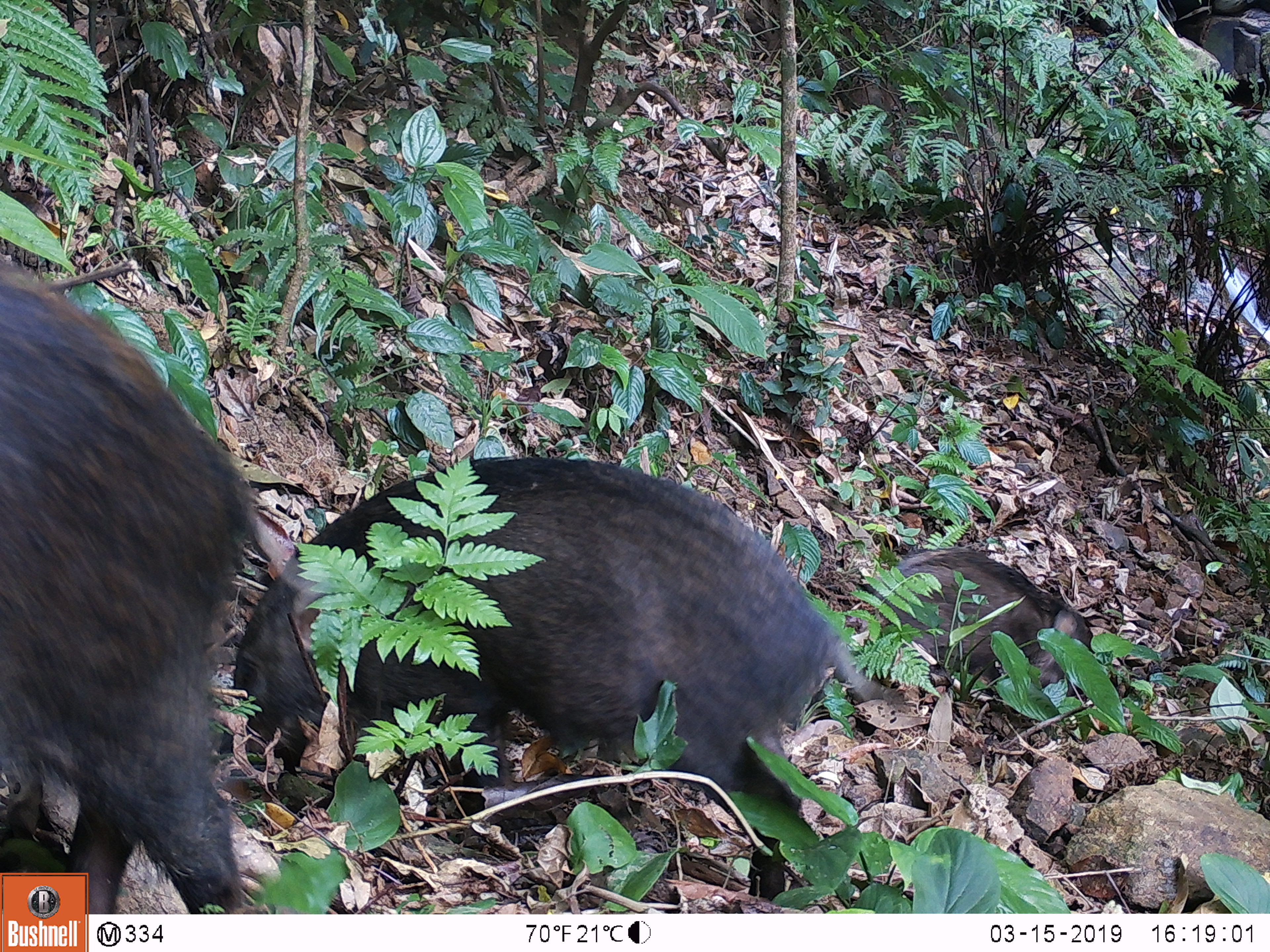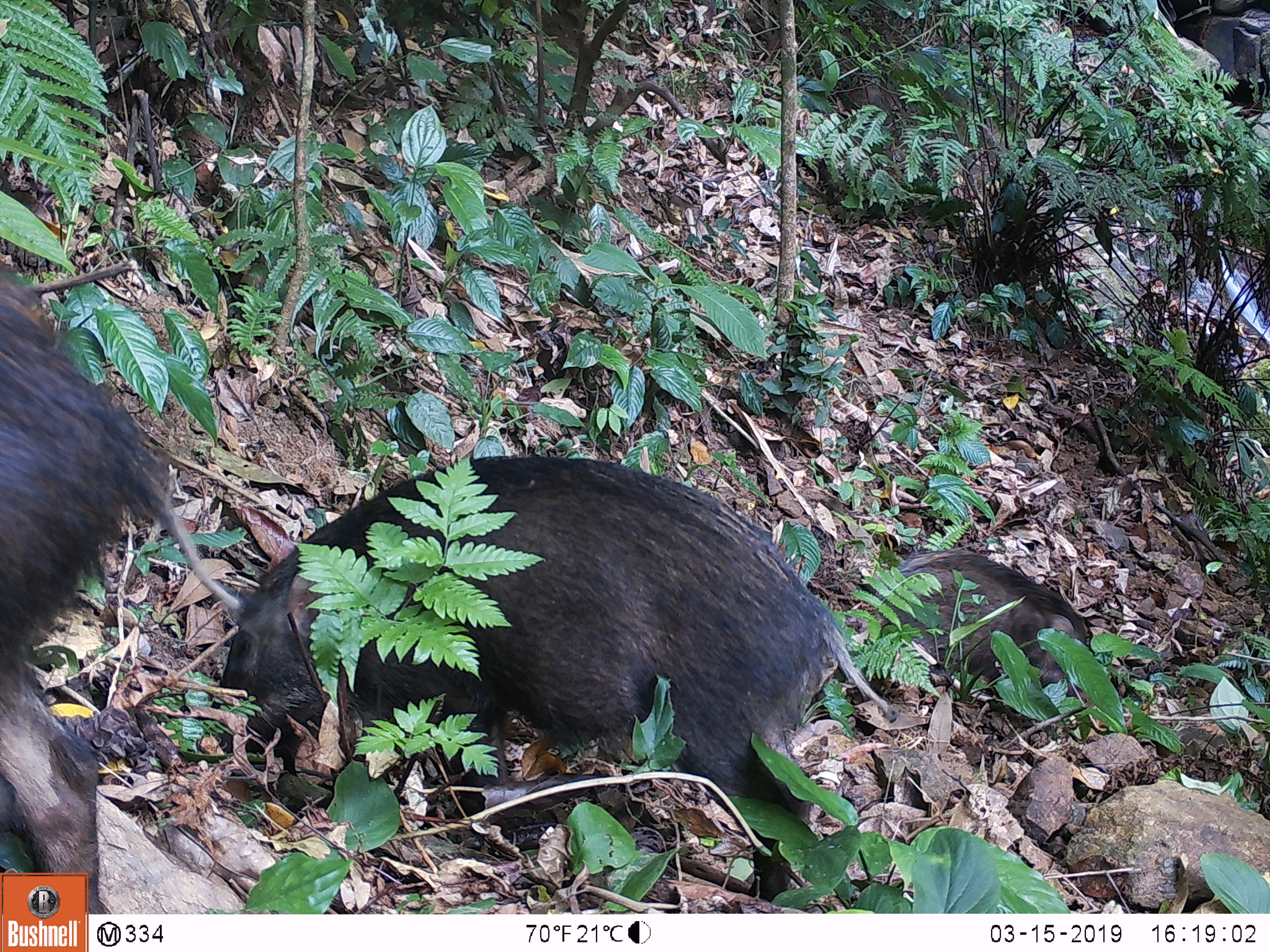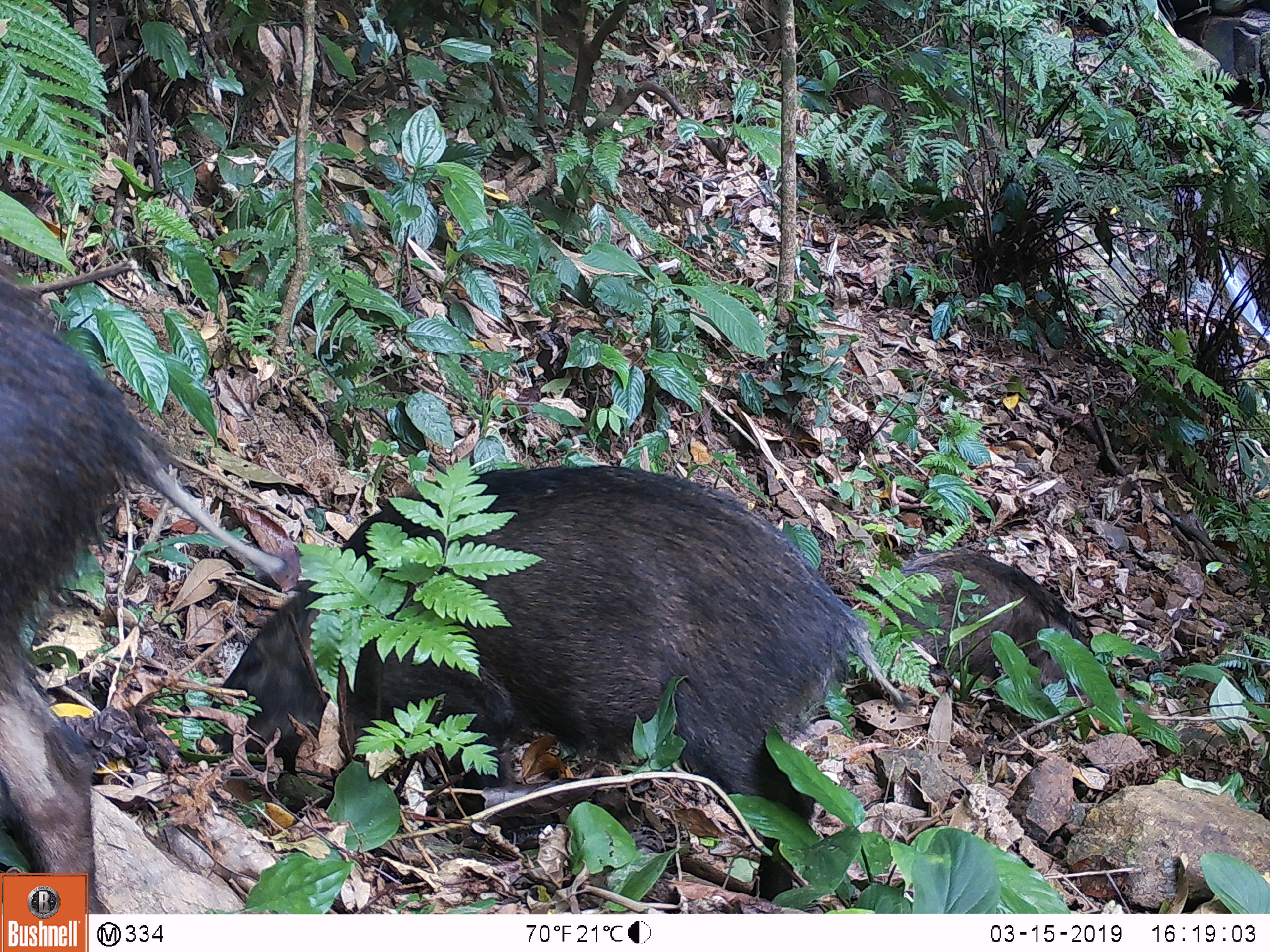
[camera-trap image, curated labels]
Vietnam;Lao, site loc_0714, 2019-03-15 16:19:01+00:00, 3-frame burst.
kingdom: Animalia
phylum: Chordata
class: Mammalia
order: Artiodactyla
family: Suidae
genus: Sus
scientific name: Sus scrofa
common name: eurasian wild pig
Eurasian wild pig (Sus scrofa). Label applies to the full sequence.